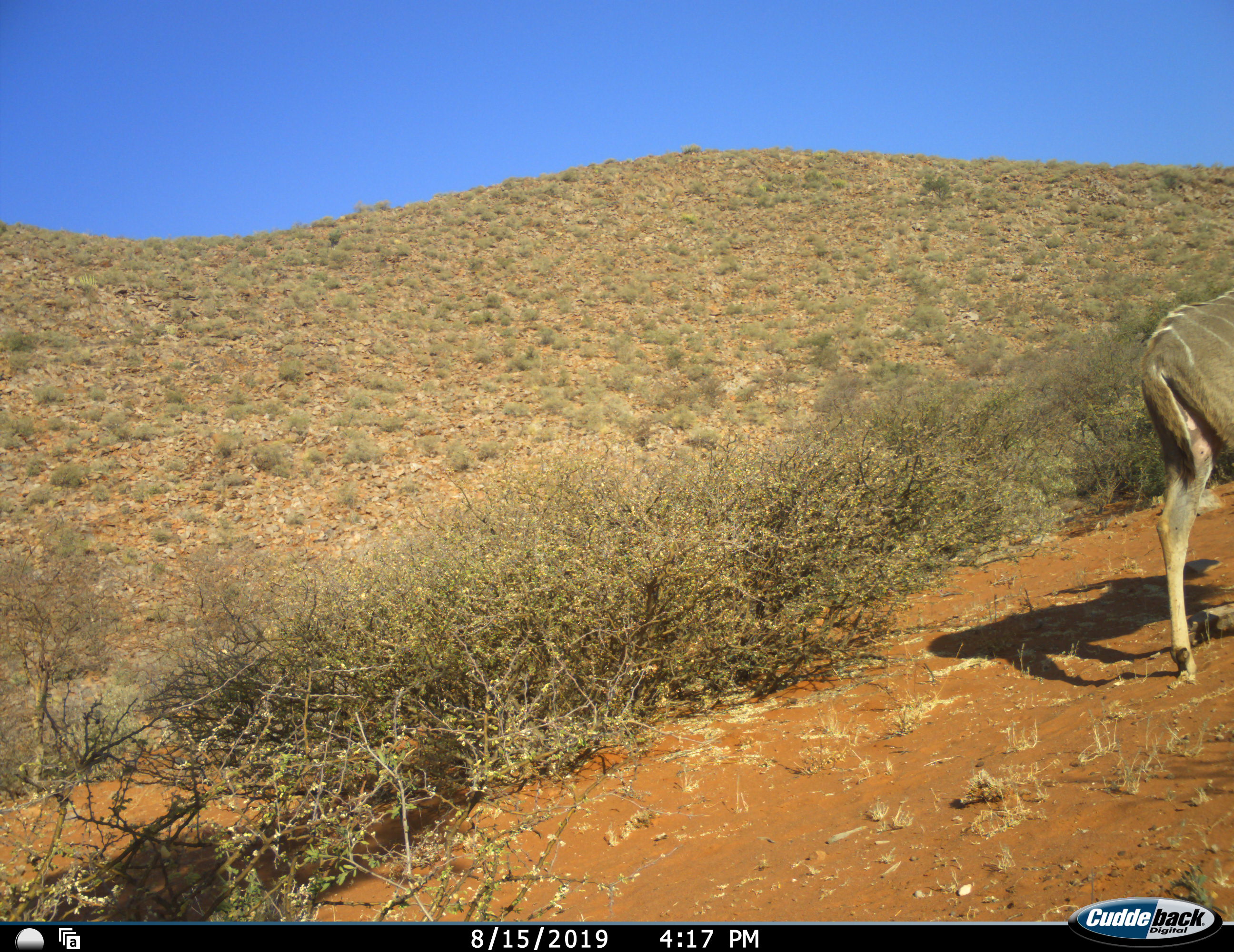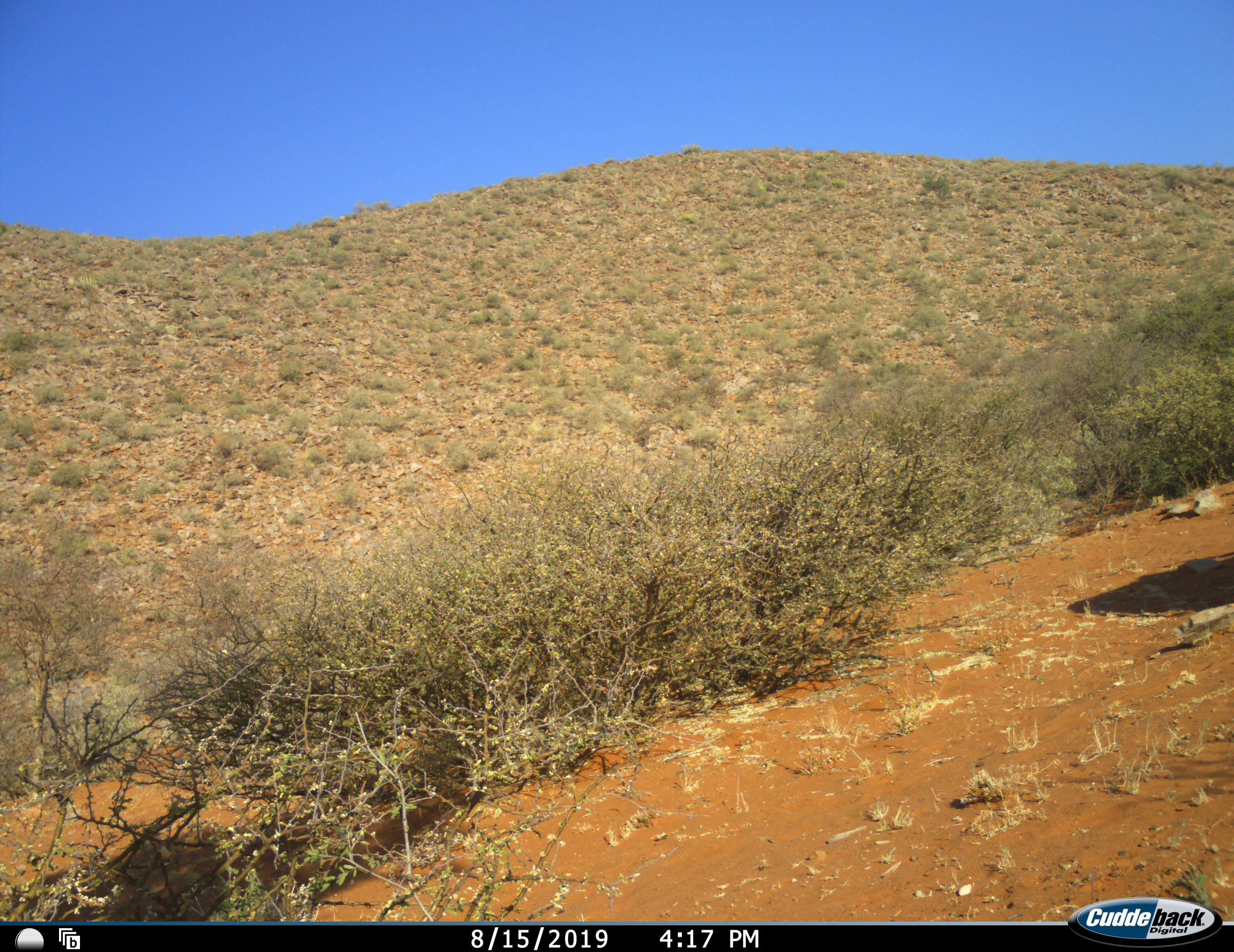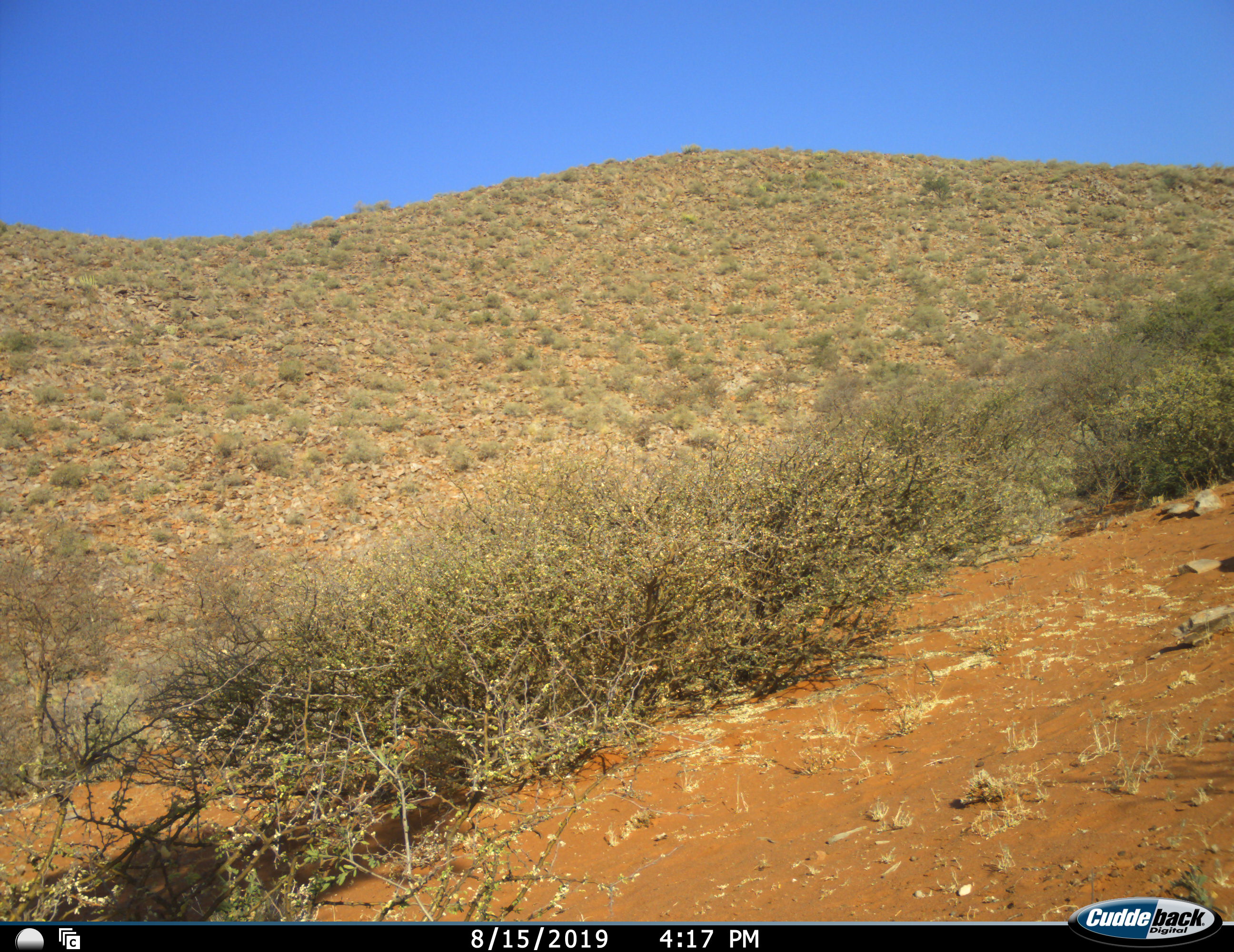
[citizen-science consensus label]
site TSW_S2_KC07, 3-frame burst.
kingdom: Animalia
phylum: Chordata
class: Mammalia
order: Artiodactyla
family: Bovidae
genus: Tragelaphus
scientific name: Tragelaphus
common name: kudu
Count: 1.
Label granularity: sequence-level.